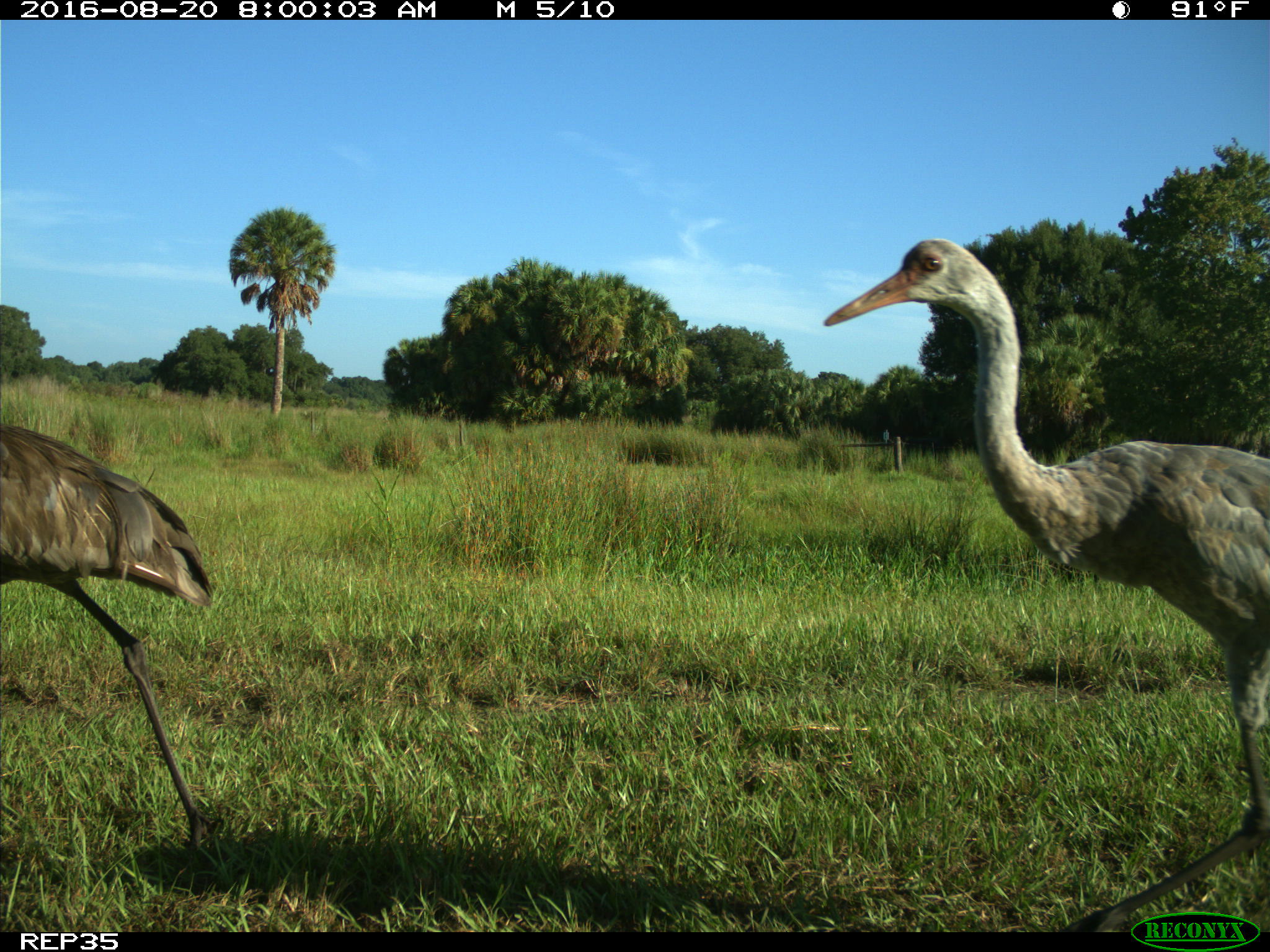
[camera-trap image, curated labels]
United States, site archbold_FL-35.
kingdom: Animalia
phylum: Chordata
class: Aves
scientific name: Aves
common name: birds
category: unidentified bird